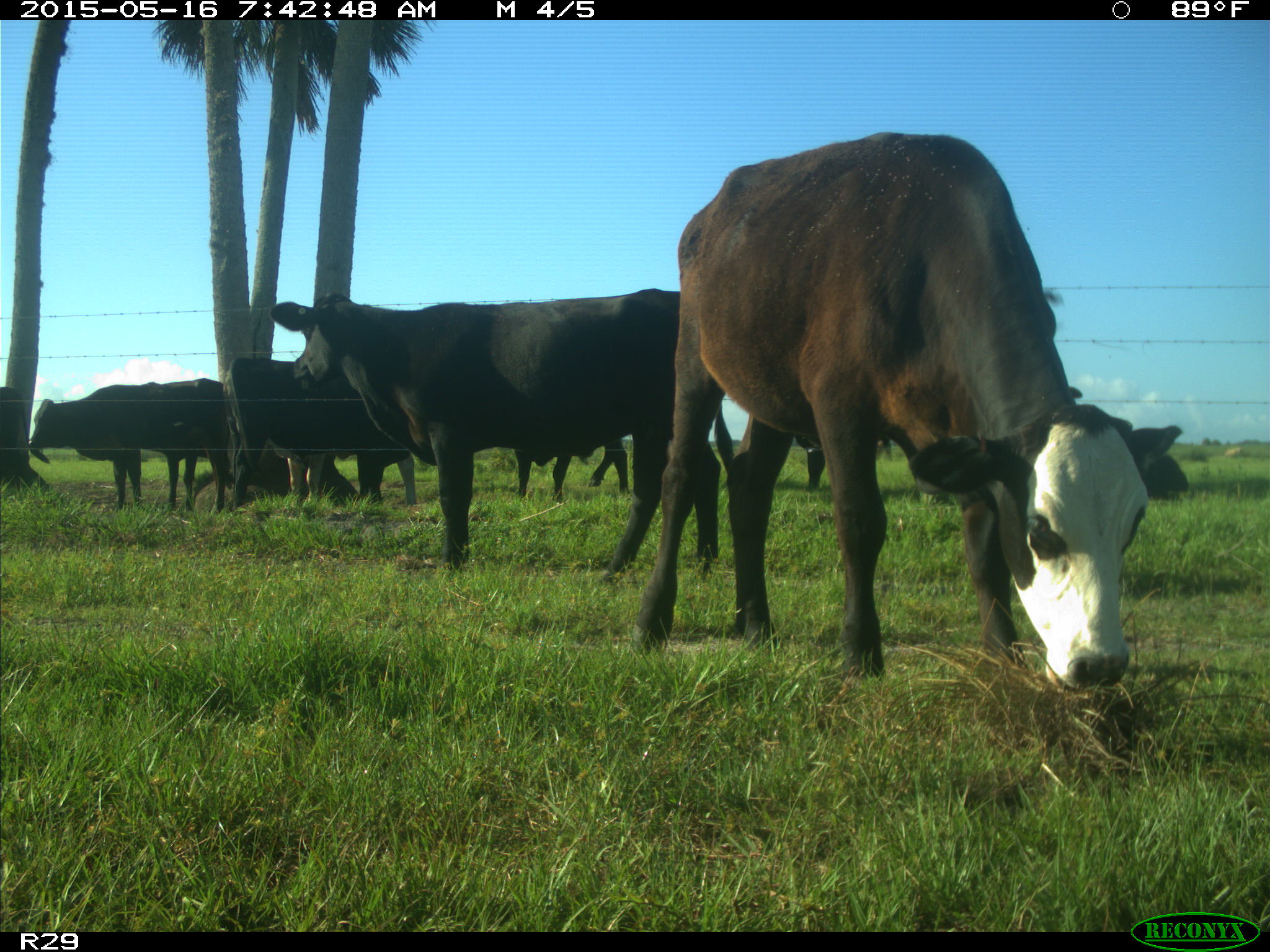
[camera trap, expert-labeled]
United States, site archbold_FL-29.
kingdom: Animalia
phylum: Chordata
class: Mammalia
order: Artiodactyla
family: Bovidae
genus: Bos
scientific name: Bos taurus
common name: domestic cow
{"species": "Bos taurus (domestic cow)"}